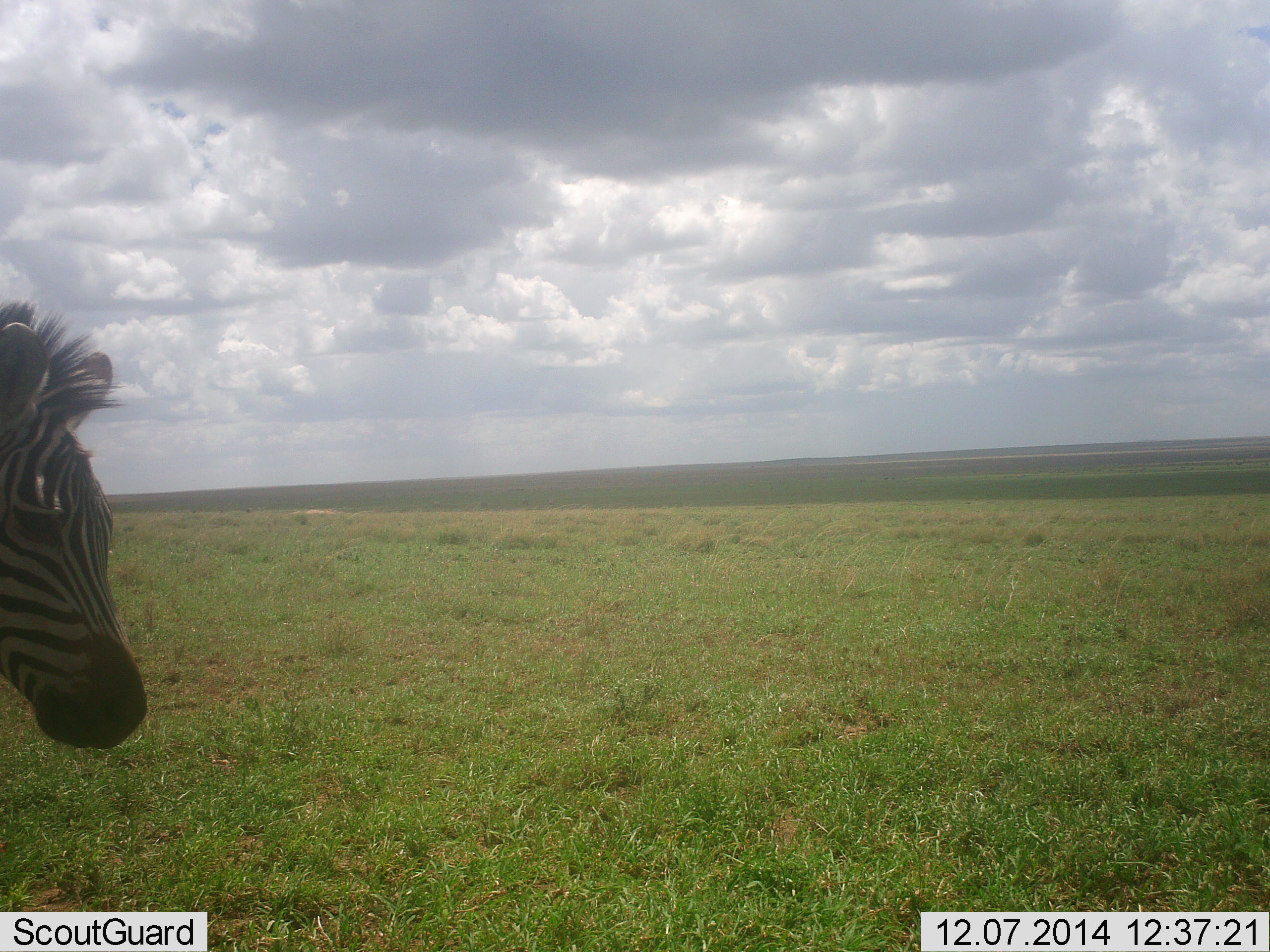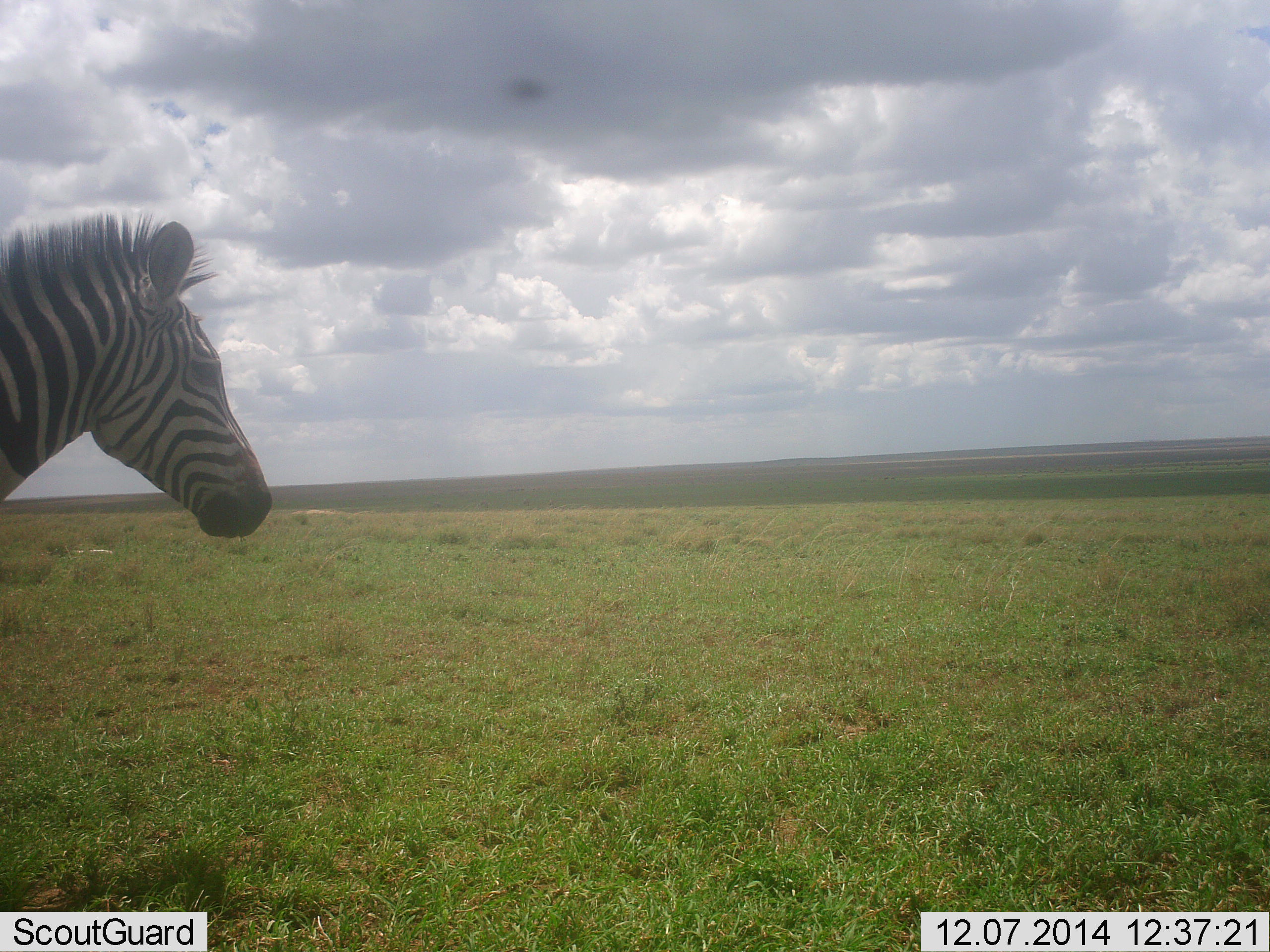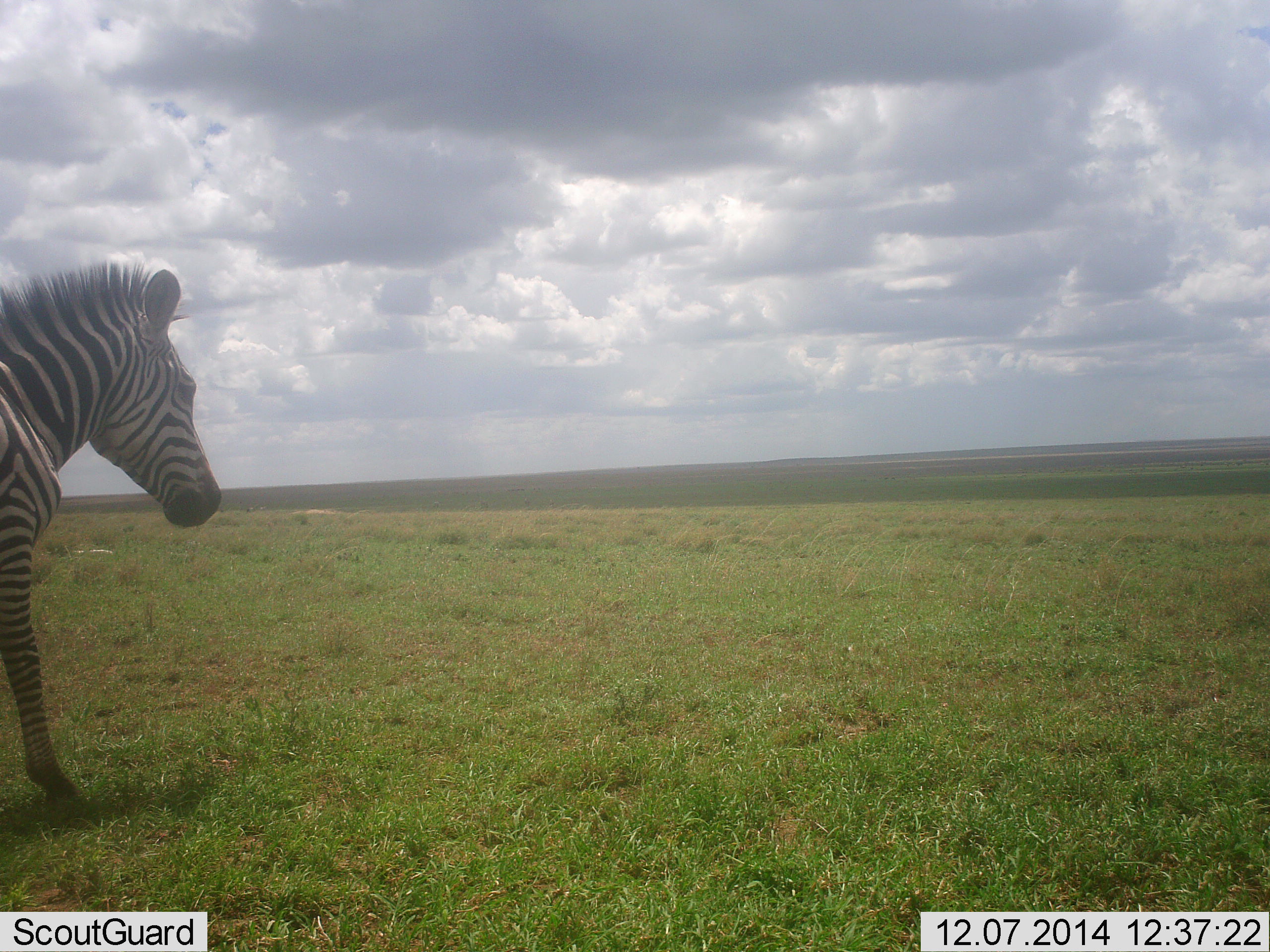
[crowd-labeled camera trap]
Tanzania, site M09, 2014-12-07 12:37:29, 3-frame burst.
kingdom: Animalia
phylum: Chordata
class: Mammalia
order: Perissodactyla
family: Equidae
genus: Equus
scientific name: Equus quagga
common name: plains zebra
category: zebra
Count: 1.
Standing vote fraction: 50%.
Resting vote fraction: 0%.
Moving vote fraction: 50%.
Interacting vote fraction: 0%.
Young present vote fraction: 0%.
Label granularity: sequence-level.